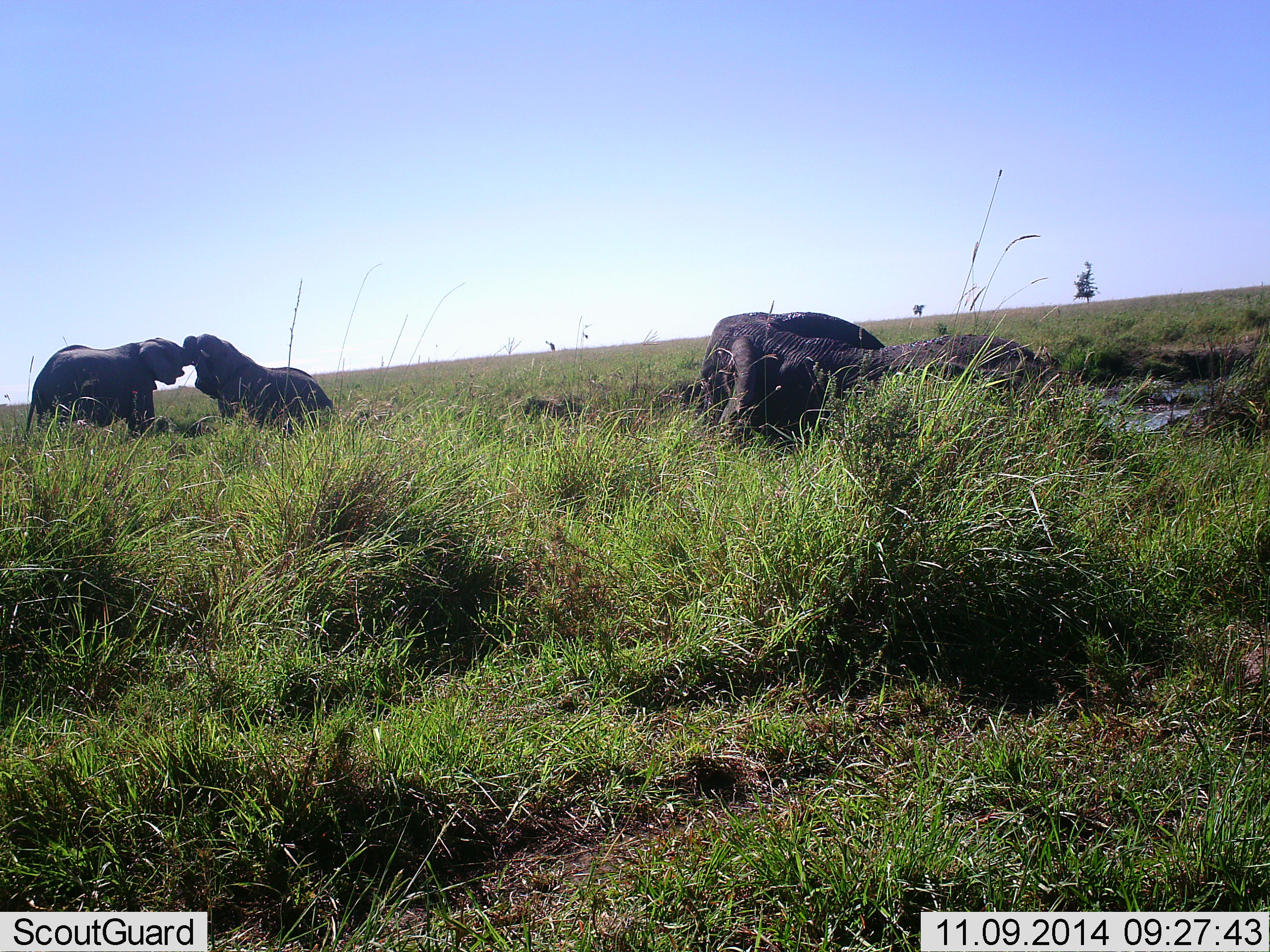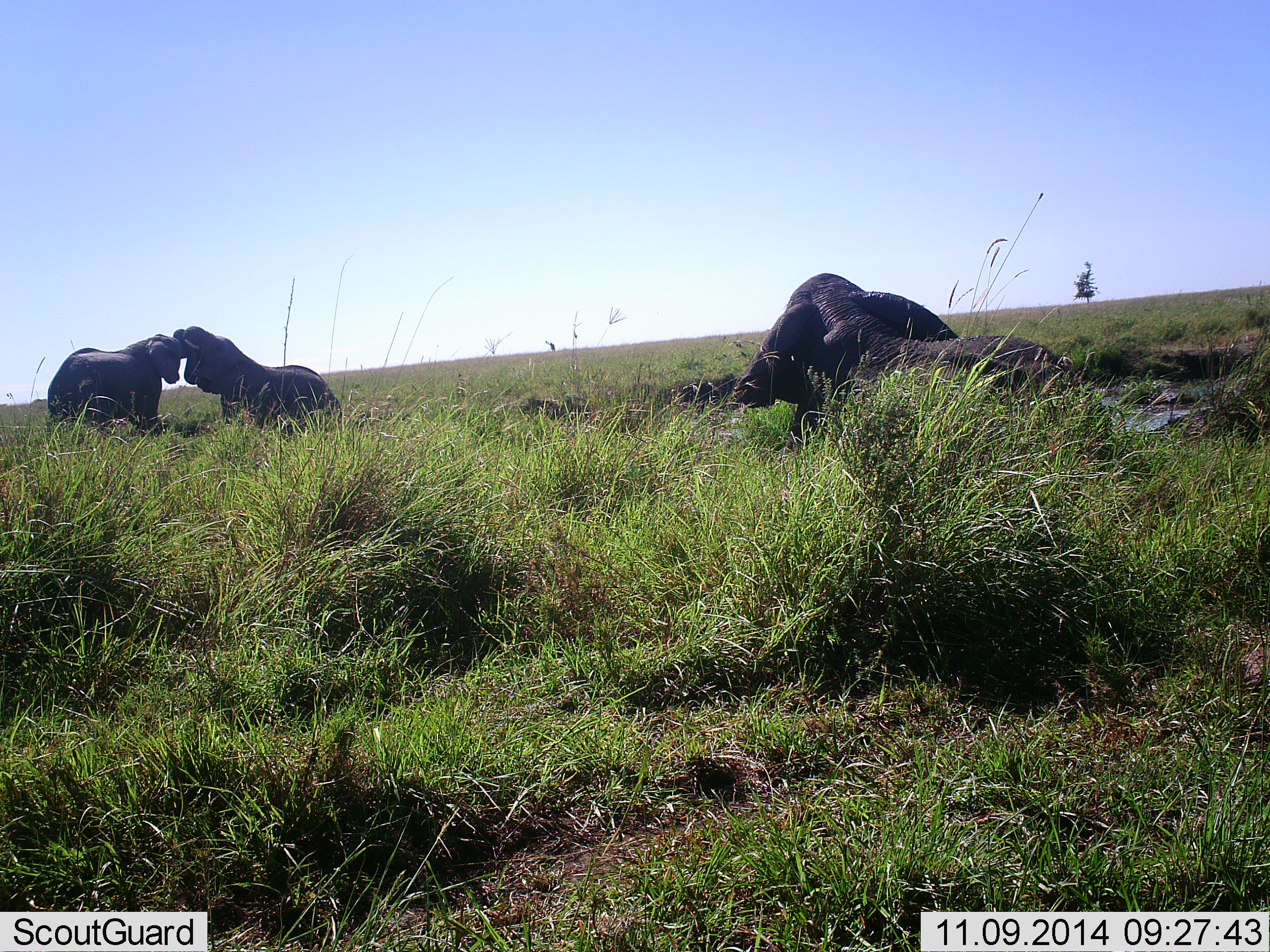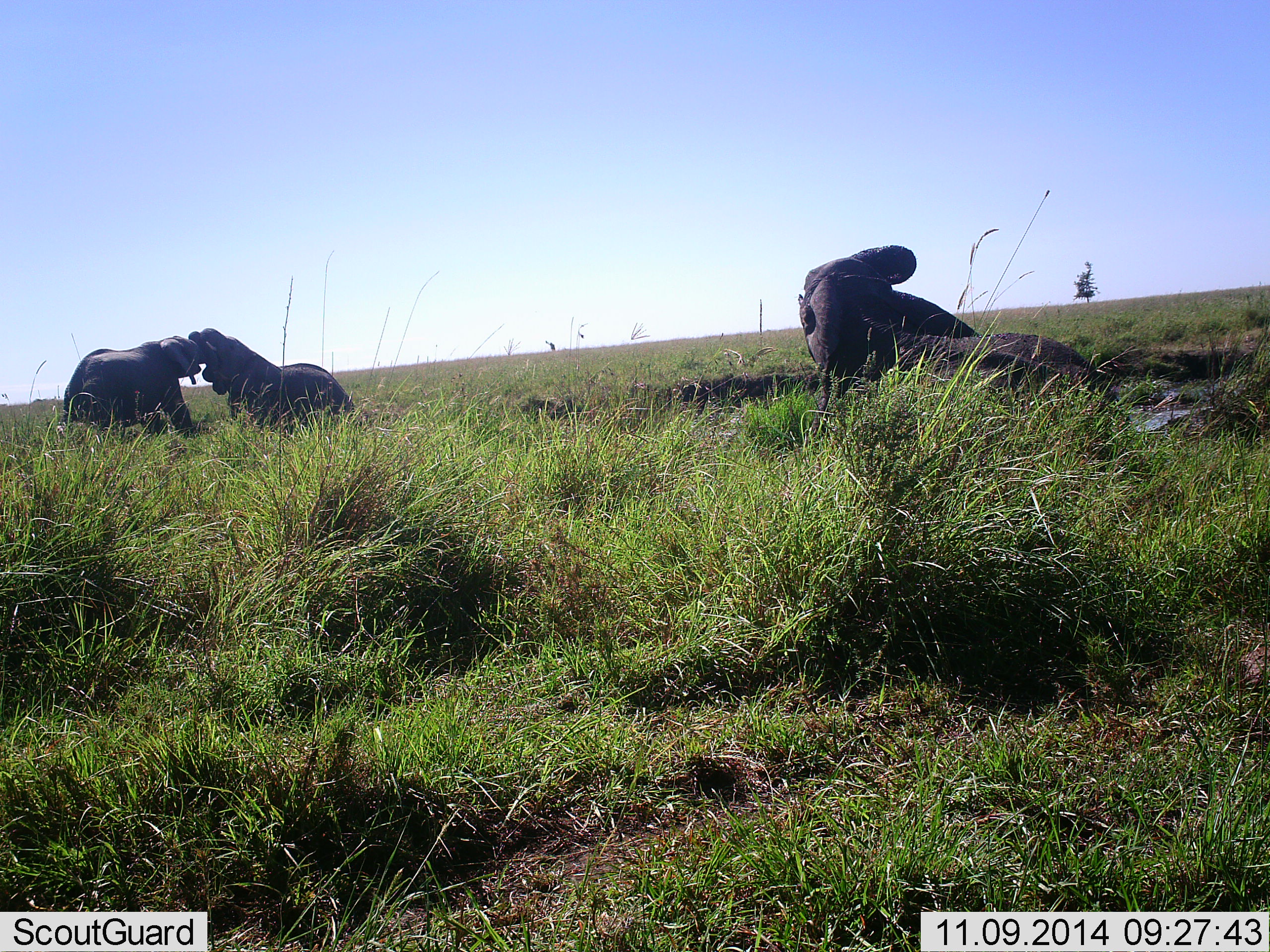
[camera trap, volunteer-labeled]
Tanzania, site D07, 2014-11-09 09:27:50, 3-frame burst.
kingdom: Animalia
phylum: Chordata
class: Mammalia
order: Proboscidea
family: Elephantidae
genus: Loxodonta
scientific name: Loxodonta africana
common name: african bush elephant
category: elephant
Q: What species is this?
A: Elephant (african bush elephant) (Loxodonta africana).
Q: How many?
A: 3.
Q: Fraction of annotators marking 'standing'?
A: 20%.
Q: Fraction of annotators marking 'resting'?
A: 80%.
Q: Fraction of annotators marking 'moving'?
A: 10%.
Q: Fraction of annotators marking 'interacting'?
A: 100%.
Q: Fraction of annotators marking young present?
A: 10%.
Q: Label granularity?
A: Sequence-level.